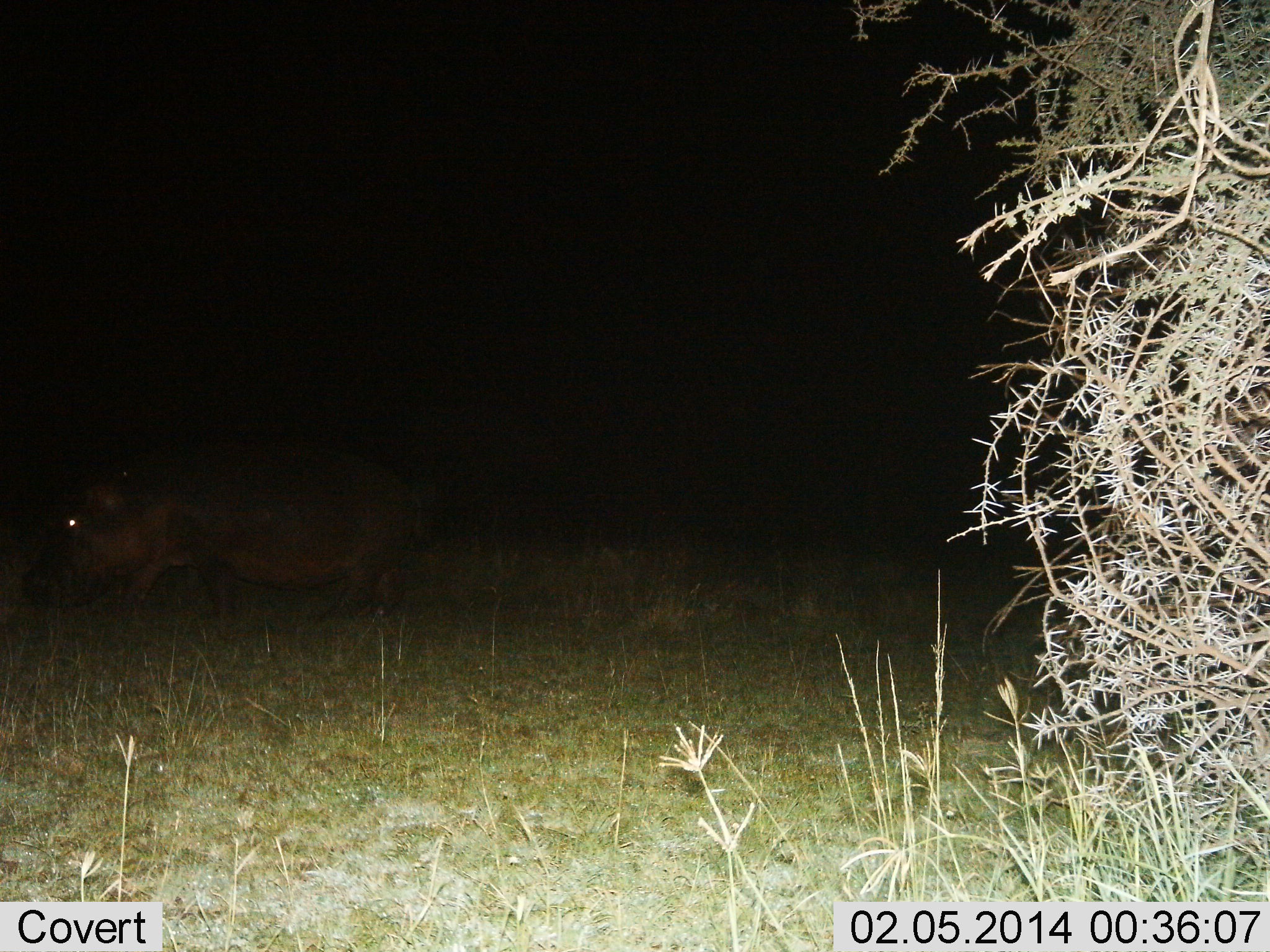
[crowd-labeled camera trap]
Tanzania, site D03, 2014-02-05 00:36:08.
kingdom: Animalia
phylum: Chordata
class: Mammalia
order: Artiodactyla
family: Hippopotamidae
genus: Hippopotamus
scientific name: Hippopotamus amphibius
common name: hippopotamus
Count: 1.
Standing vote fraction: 40%.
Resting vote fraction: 0%.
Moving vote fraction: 60%.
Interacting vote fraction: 0%.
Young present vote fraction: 0%.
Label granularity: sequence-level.